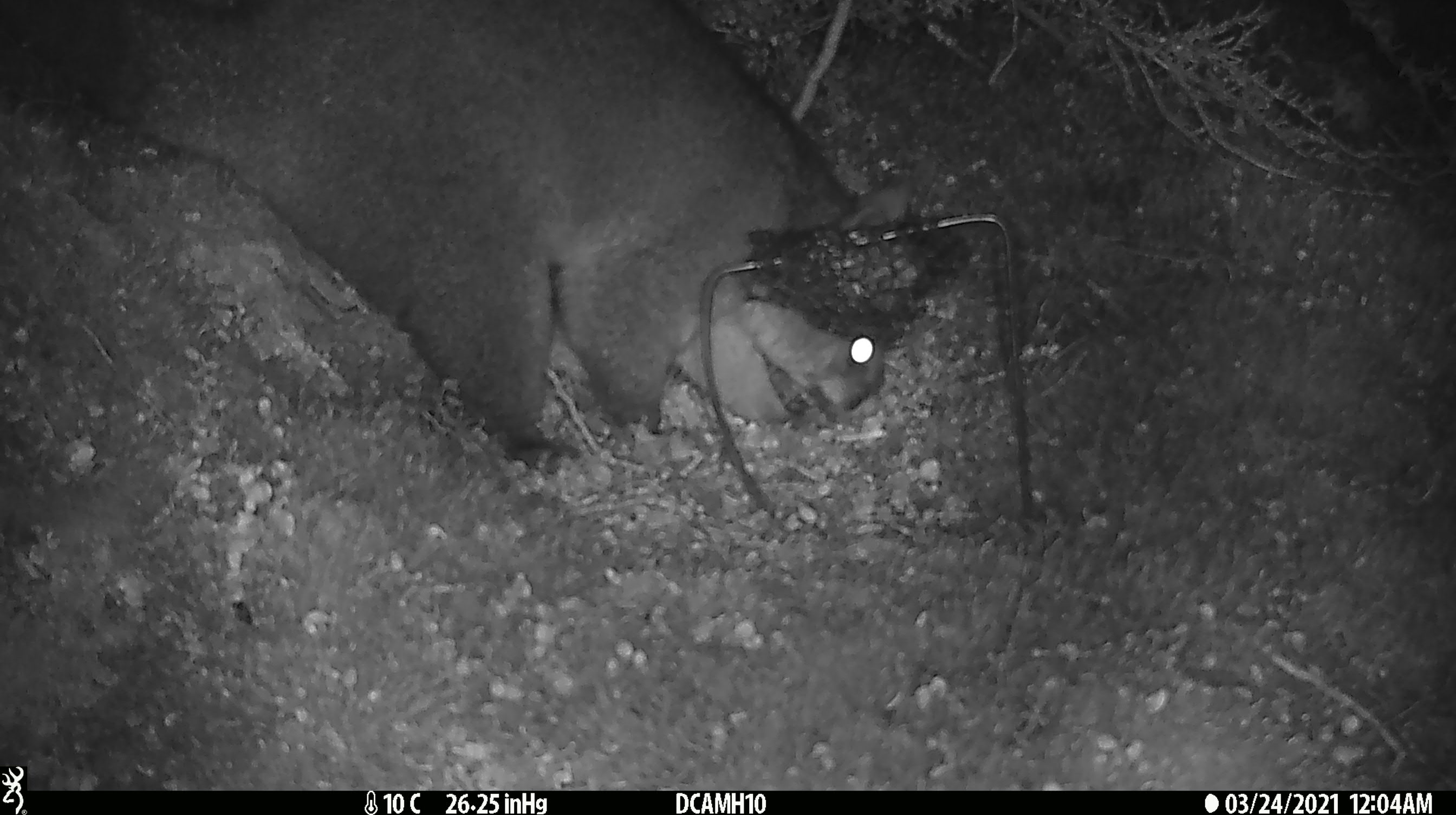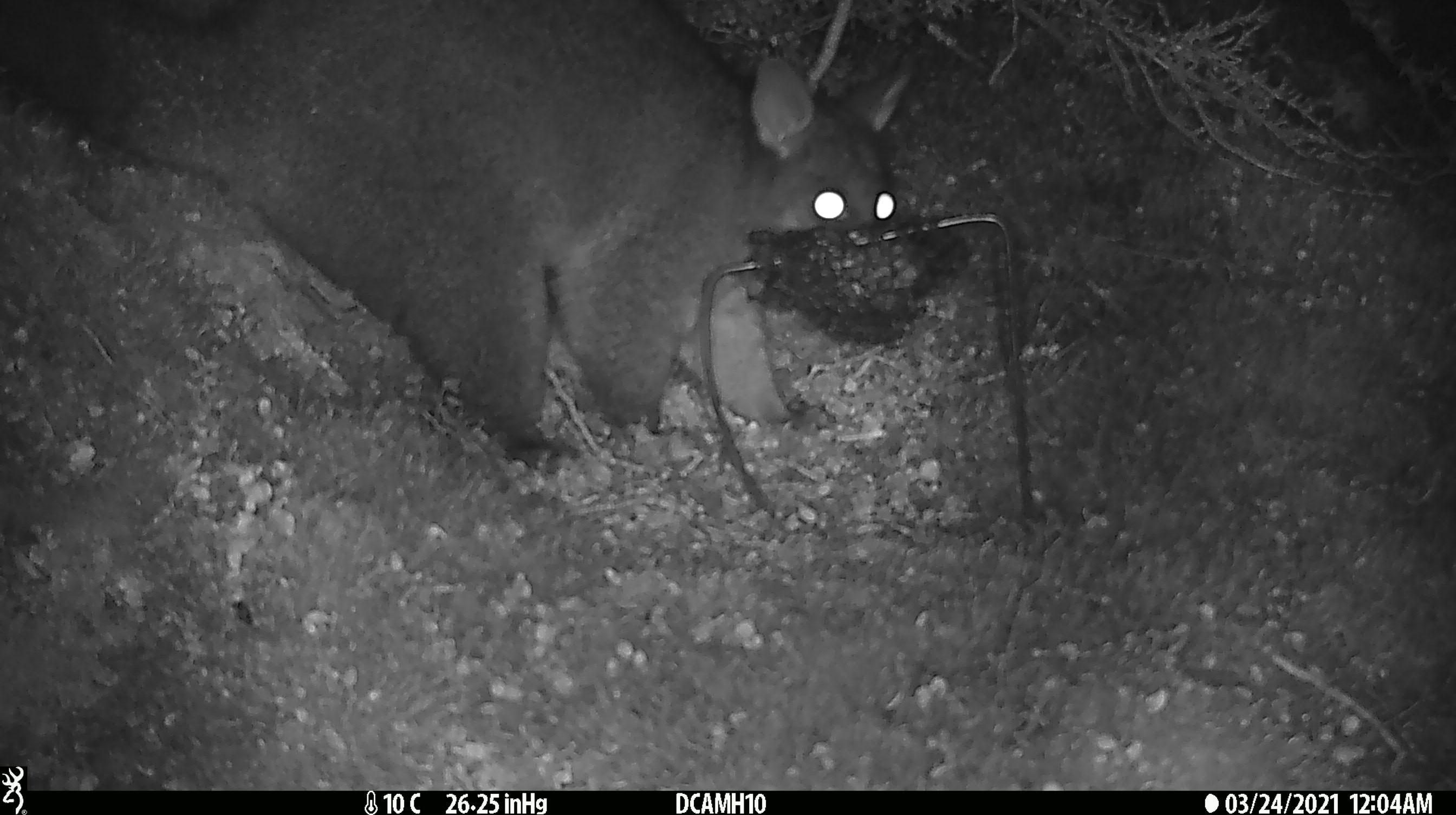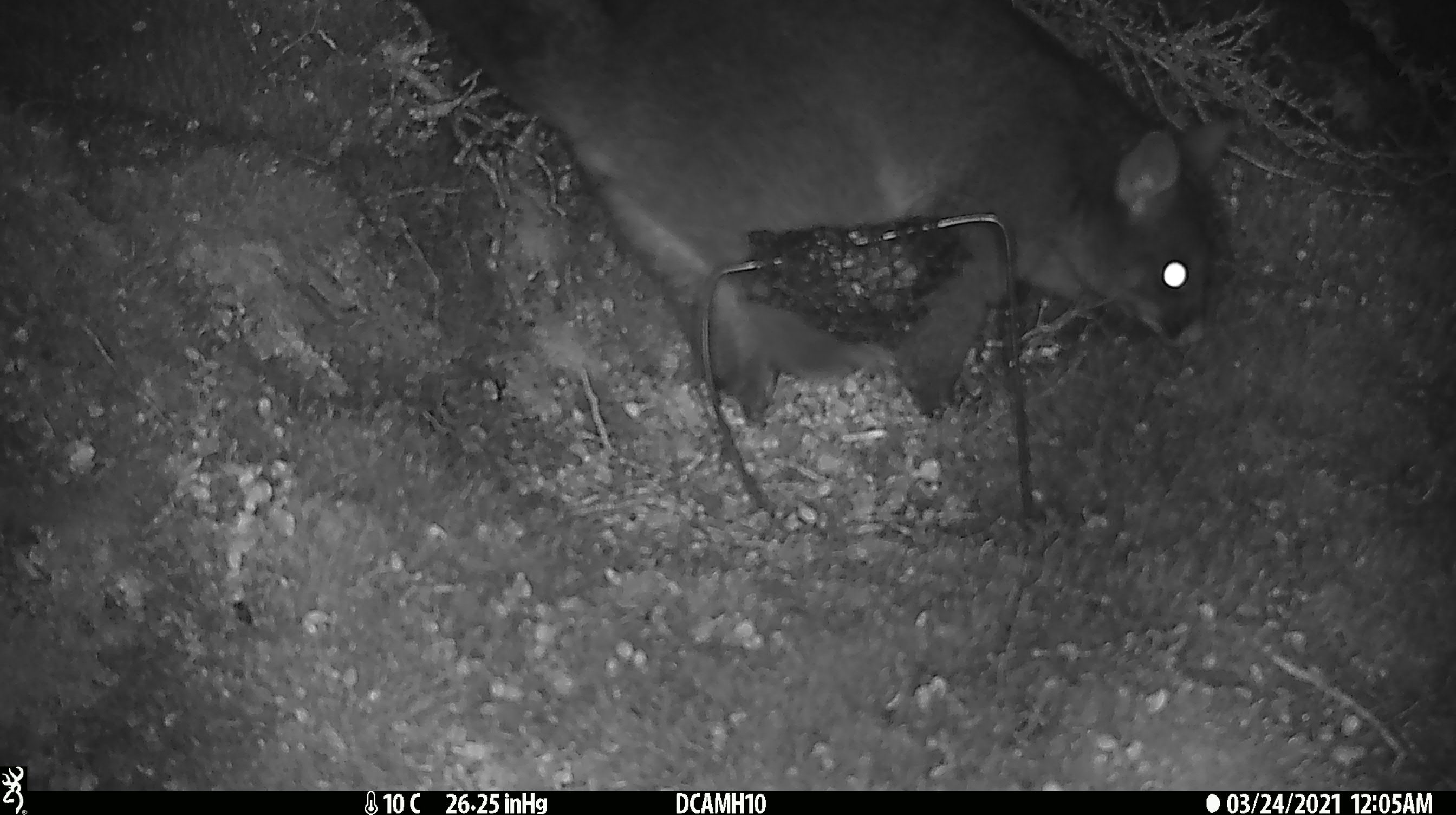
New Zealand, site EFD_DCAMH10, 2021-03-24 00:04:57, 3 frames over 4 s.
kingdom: Animalia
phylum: Chordata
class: Mammalia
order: Diprotodontia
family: Phalangeridae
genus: Trichosurus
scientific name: Trichosurus vulpecula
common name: common brushtail possum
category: possum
Possum (common brushtail possum) (Trichosurus vulpecula).